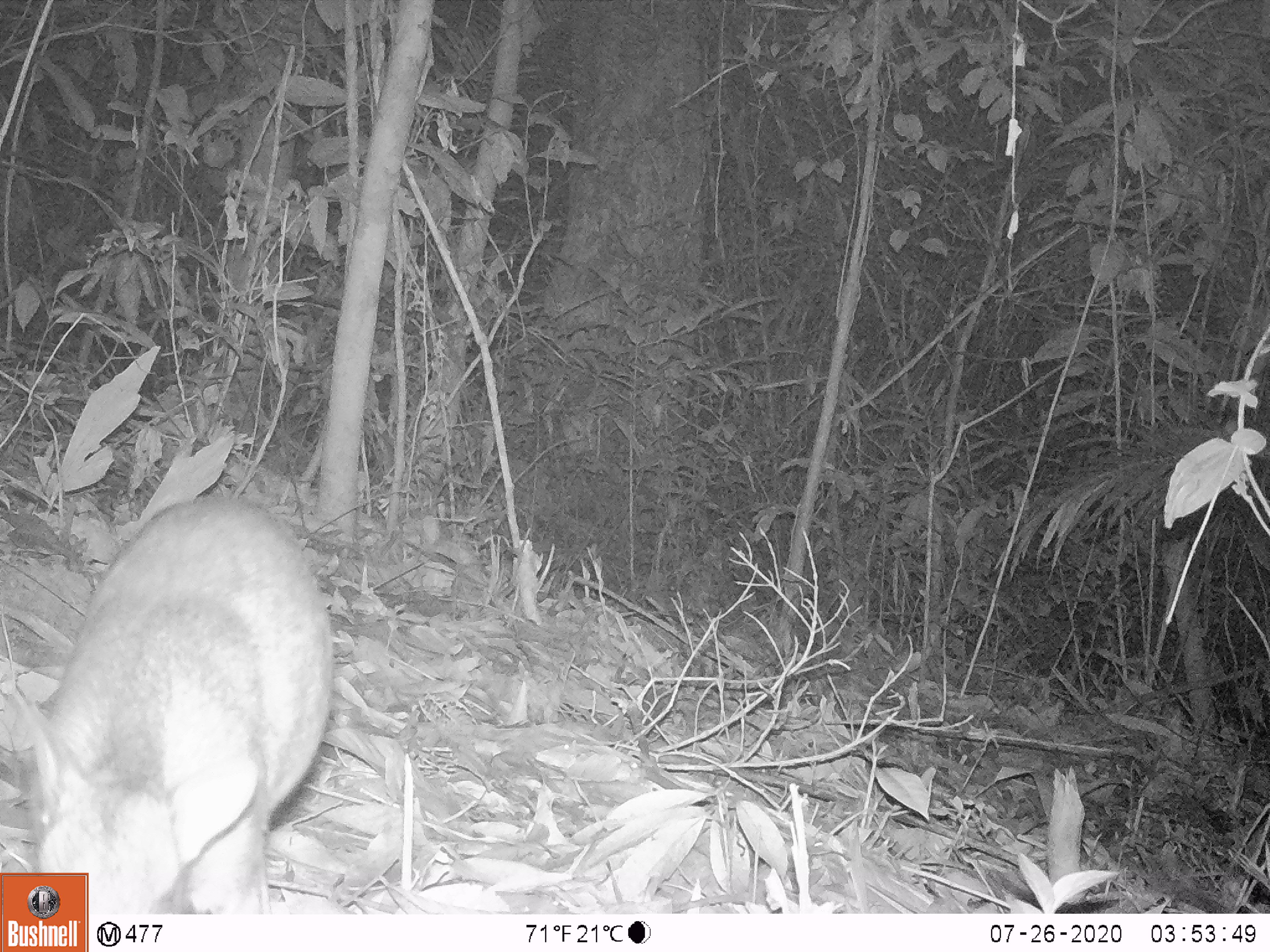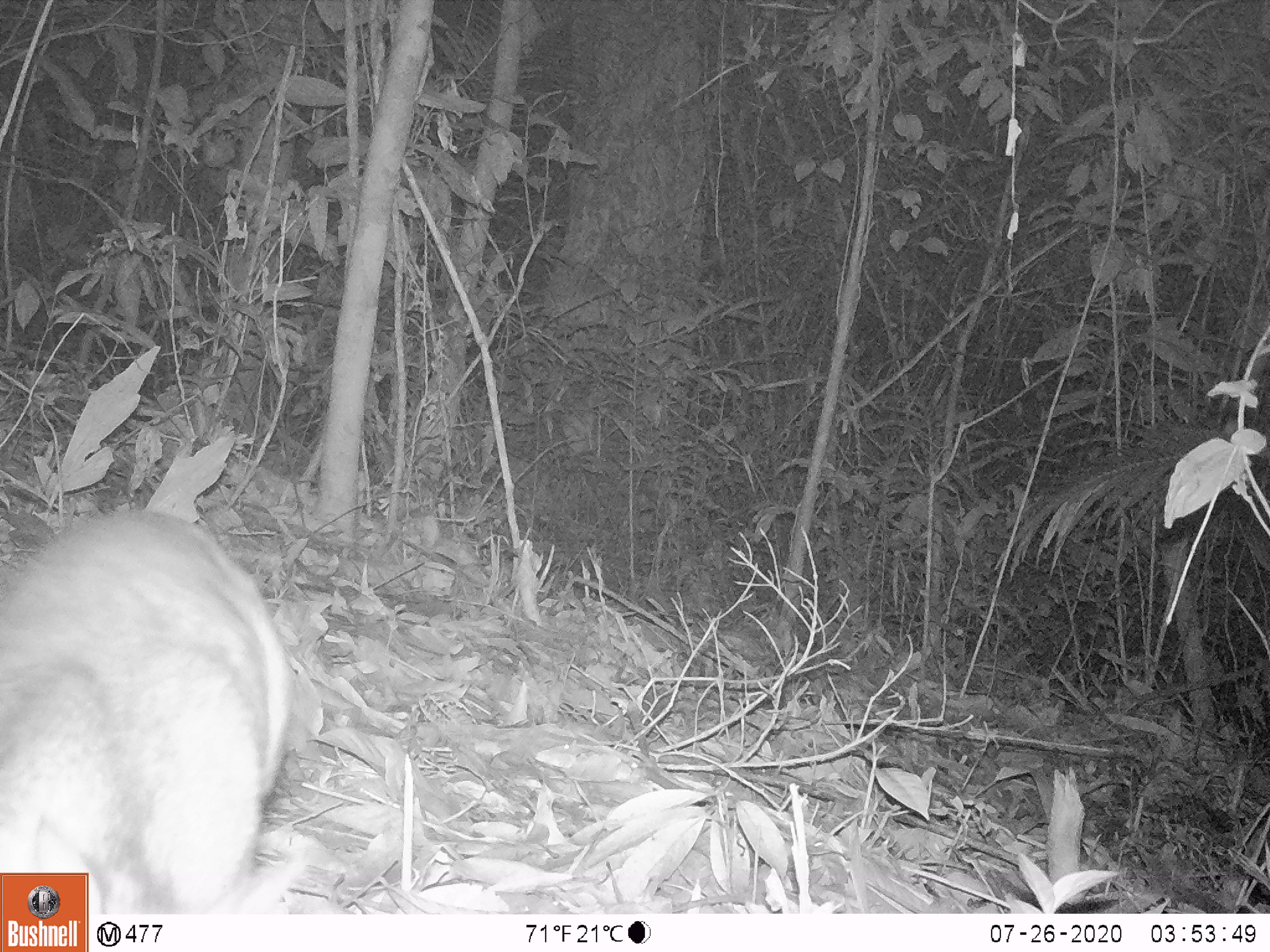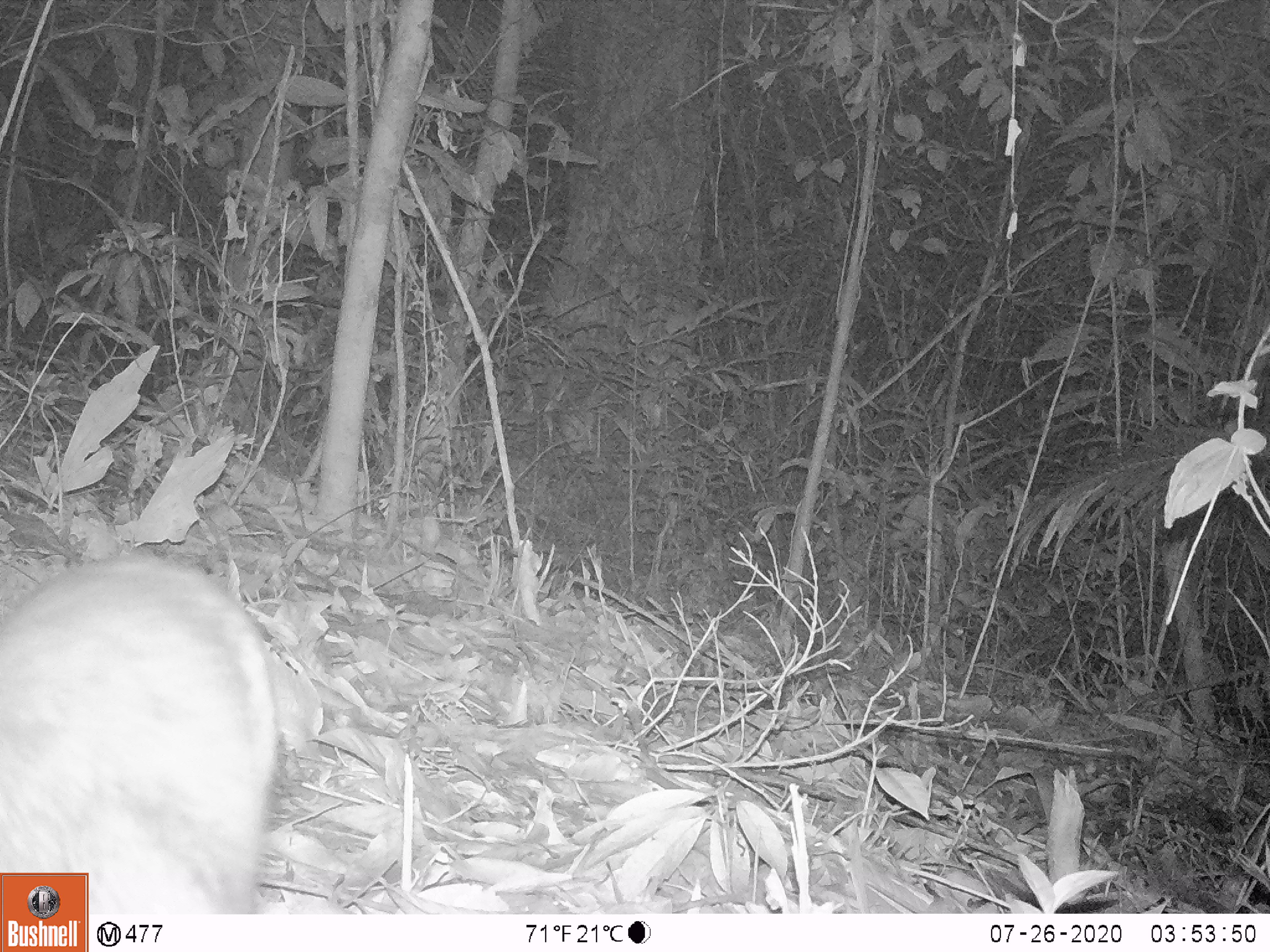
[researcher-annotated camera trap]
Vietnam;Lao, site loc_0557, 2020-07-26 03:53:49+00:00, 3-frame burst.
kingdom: Animalia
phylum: Chordata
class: Mammalia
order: Artiodactyla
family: Tragulidae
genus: Moschiola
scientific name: Moschiola meminna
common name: chevrotain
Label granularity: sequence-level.